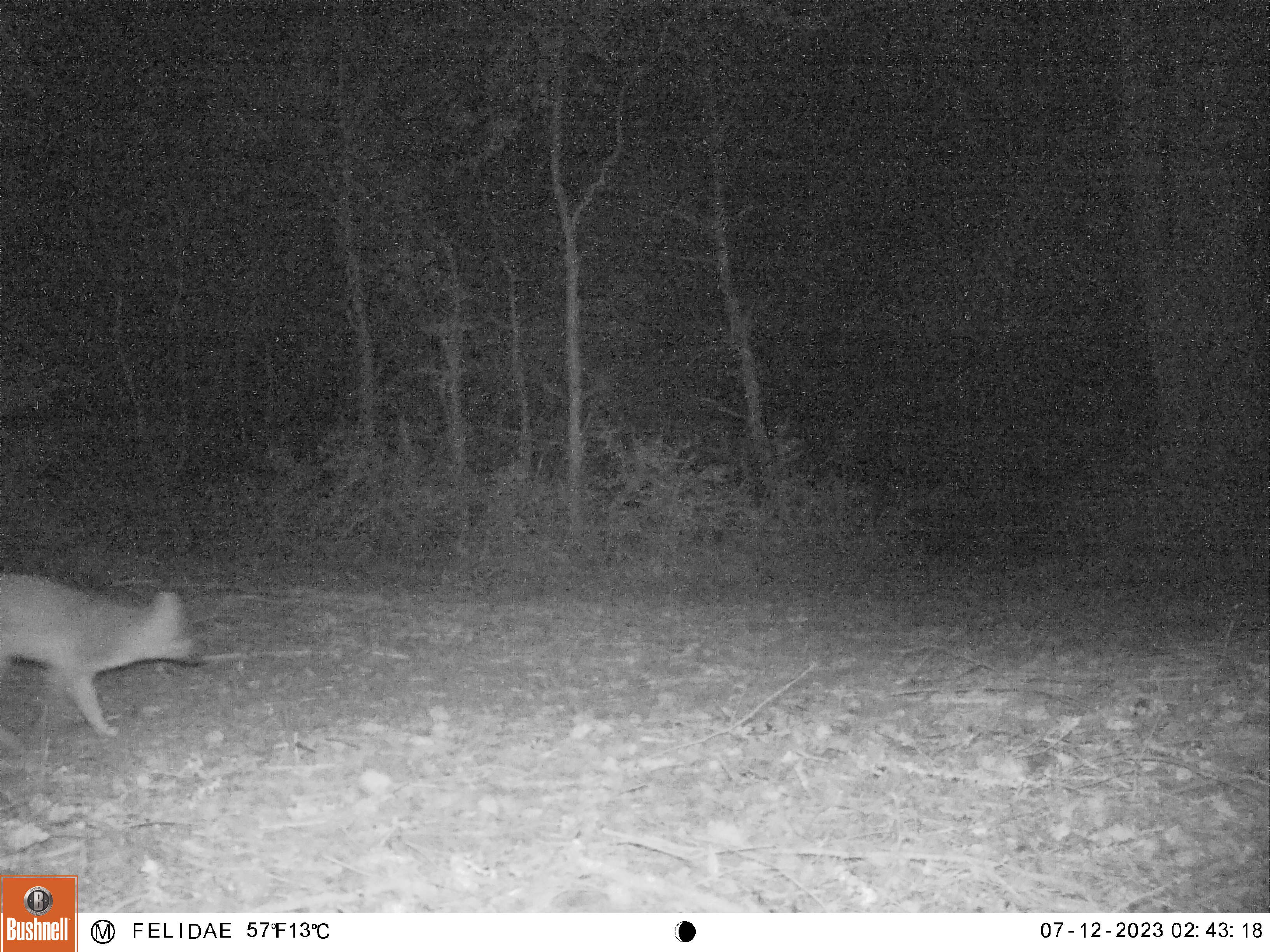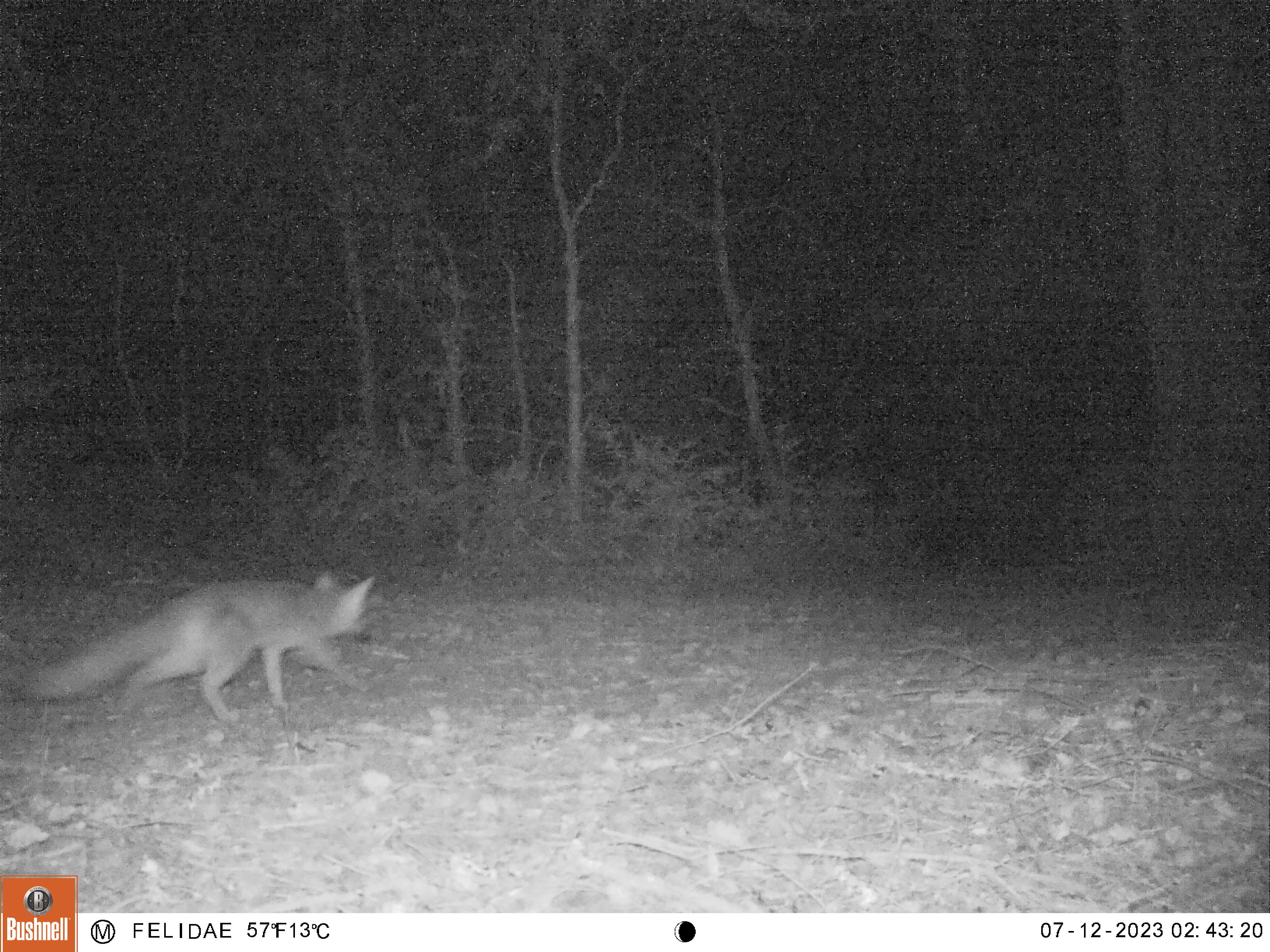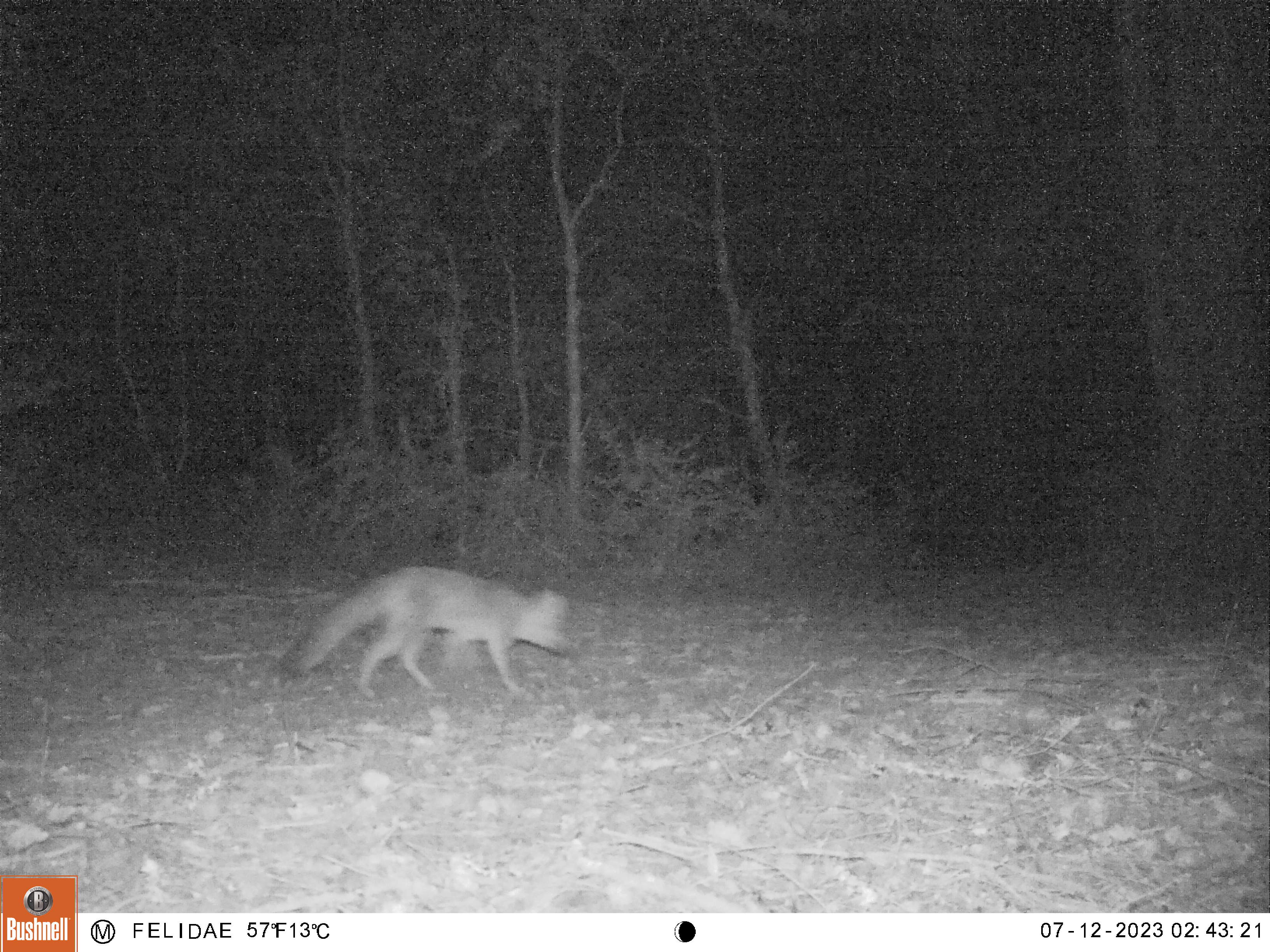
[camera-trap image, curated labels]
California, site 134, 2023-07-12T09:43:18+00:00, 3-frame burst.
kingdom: Animalia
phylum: Chordata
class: Mammalia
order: Carnivora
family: Canidae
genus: Urocyon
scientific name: Urocyon cinereoargenteus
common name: gray fox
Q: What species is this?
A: Gray fox (Urocyon cinereoargenteus).